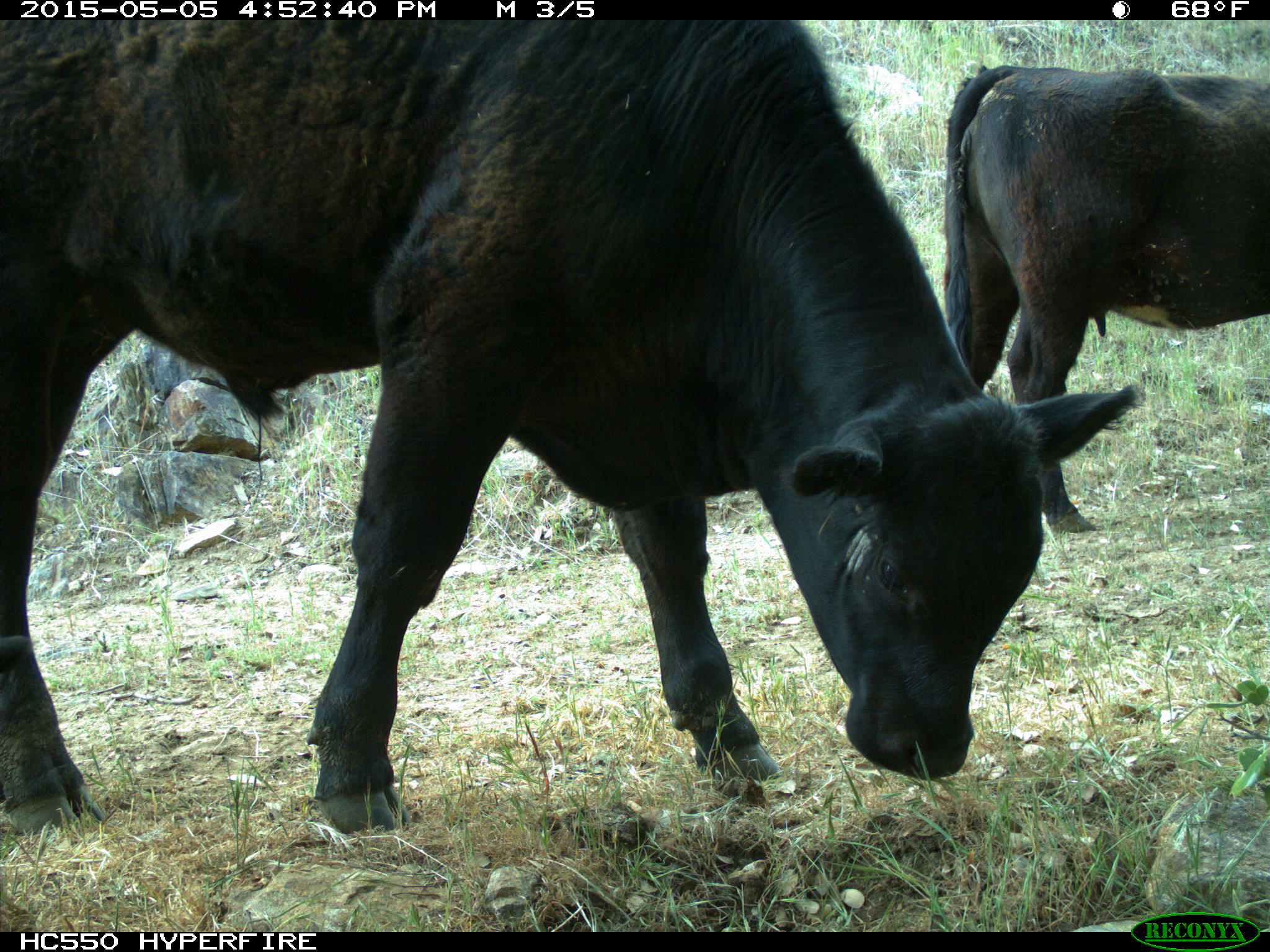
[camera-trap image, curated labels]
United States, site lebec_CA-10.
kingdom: Animalia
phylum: Chordata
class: Mammalia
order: Artiodactyla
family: Bovidae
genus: Bos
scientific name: Bos taurus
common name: domestic cow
Bos taurus (domestic cow).